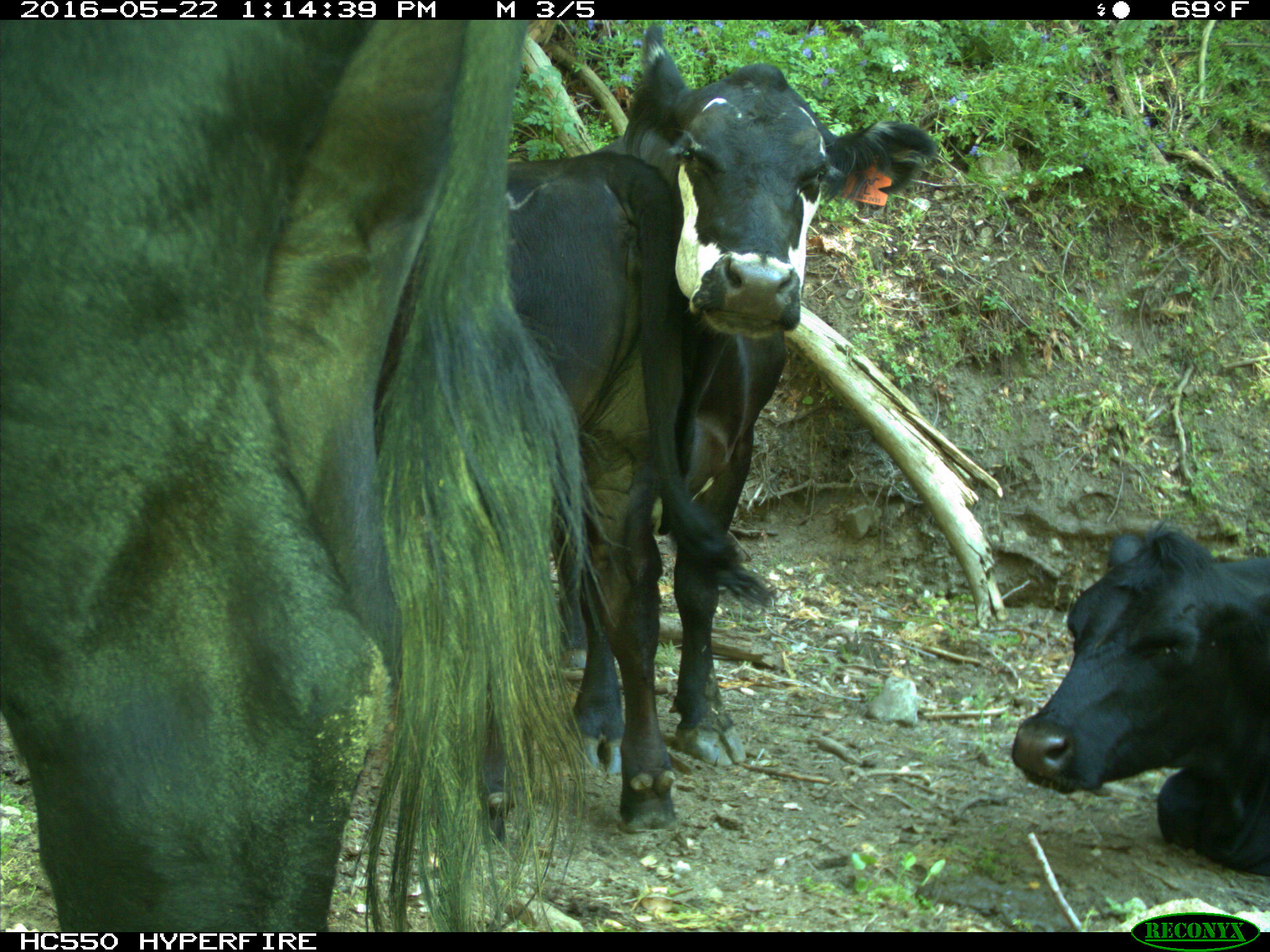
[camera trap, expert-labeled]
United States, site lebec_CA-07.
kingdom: Animalia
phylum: Chordata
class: Mammalia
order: Artiodactyla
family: Bovidae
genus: Bos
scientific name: Bos taurus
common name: domestic cow